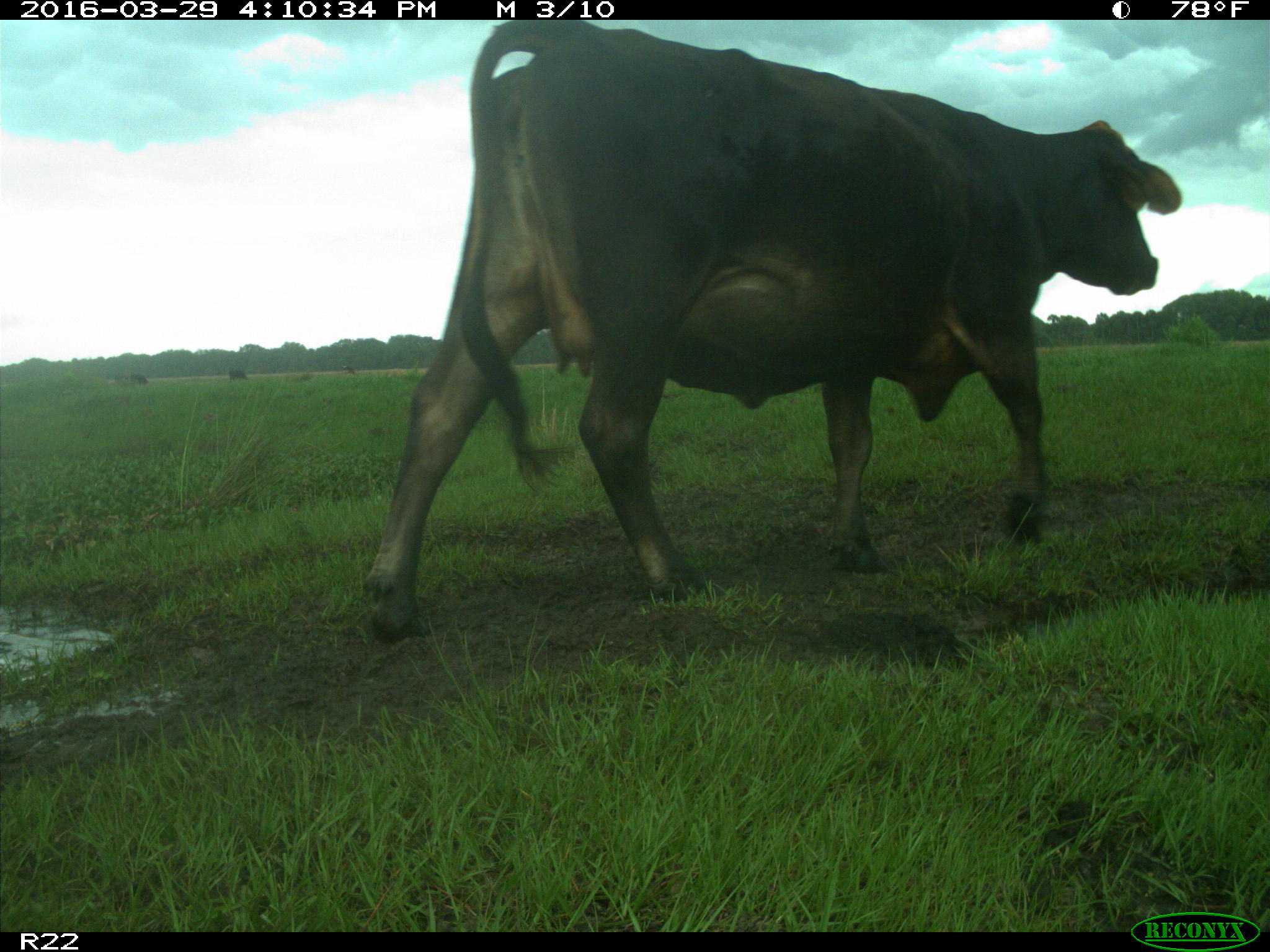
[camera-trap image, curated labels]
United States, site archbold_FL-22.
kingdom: Animalia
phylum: Chordata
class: Mammalia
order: Artiodactyla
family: Bovidae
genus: Bos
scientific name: Bos taurus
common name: domestic cow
Bos taurus (domestic cow).